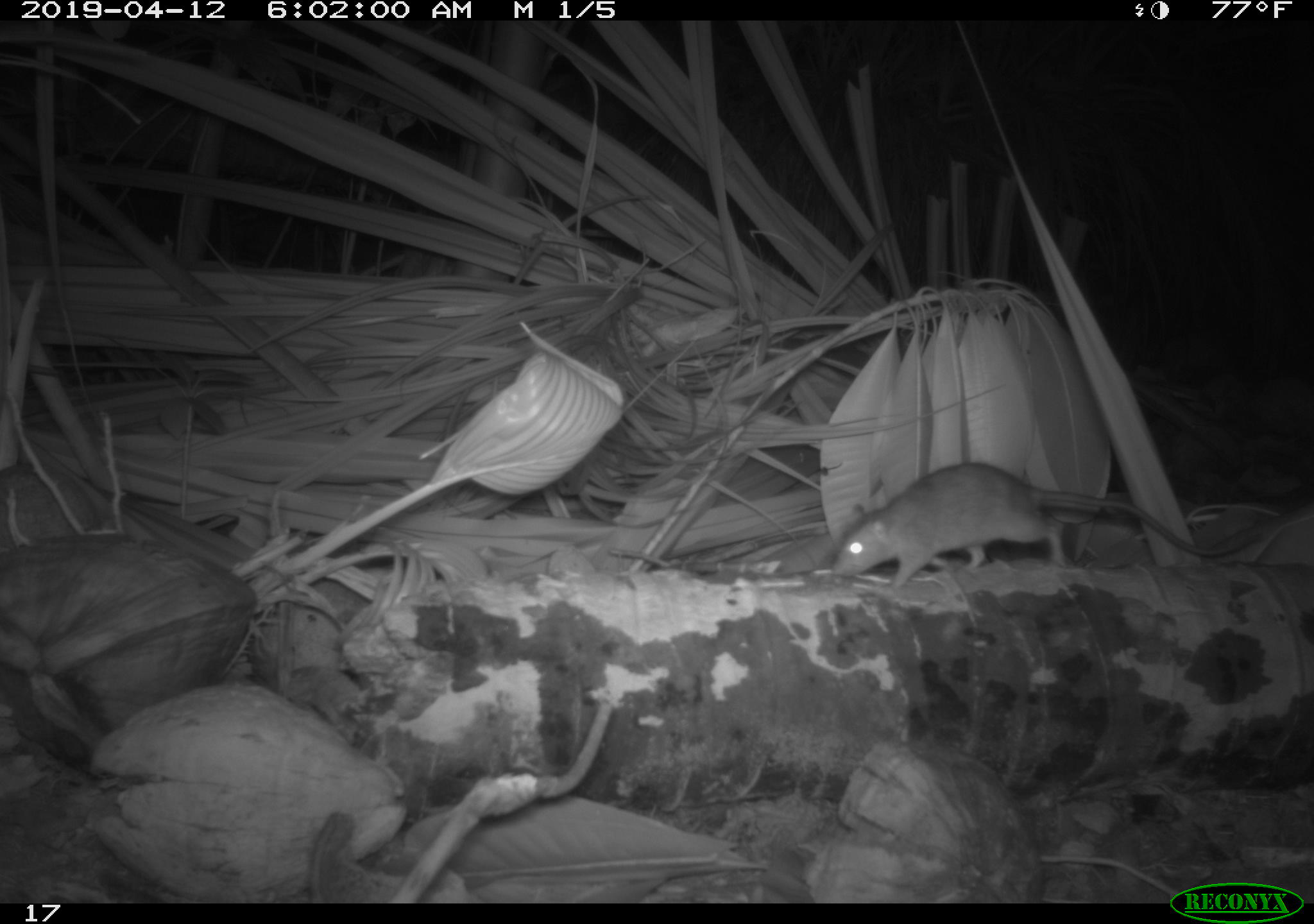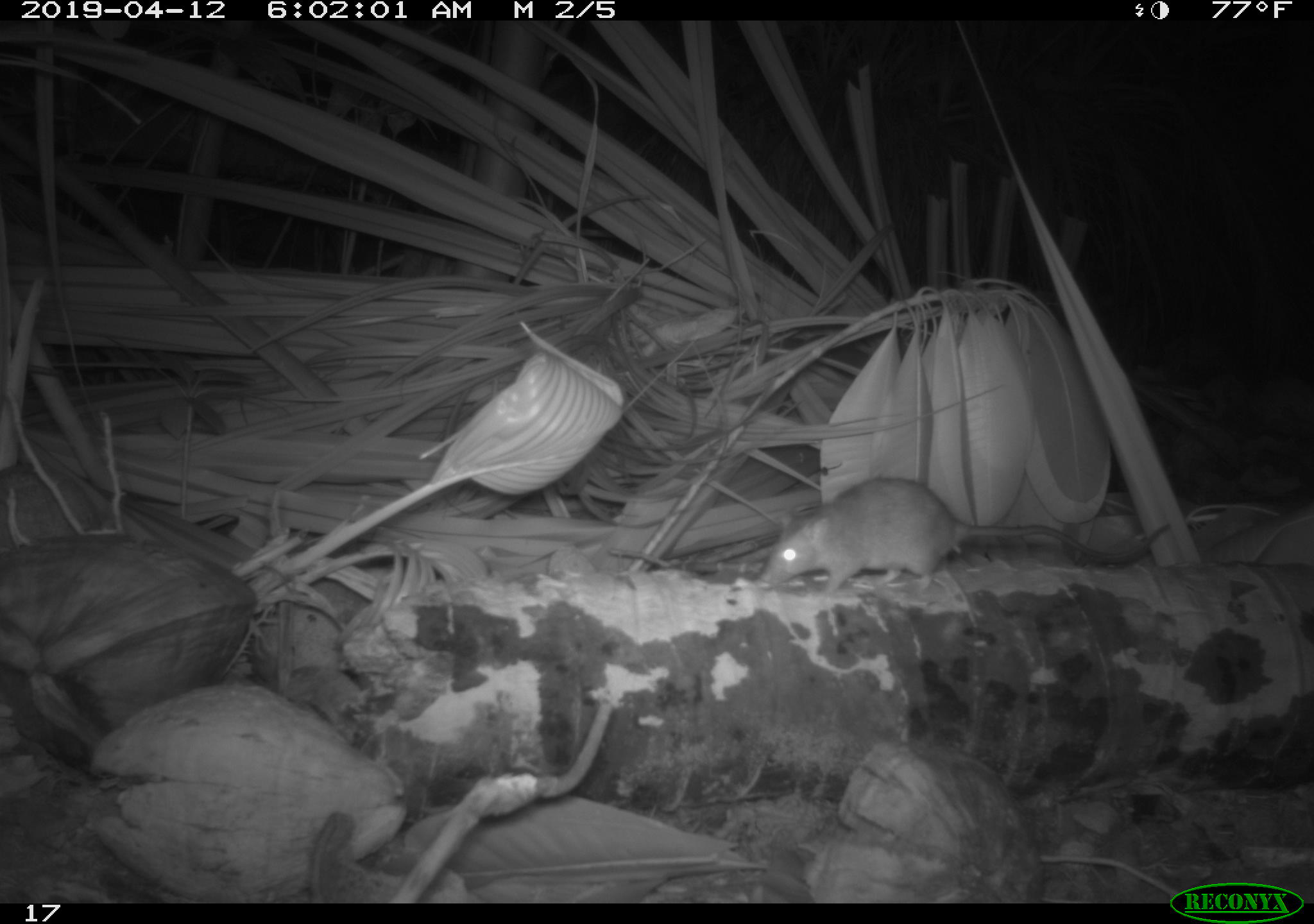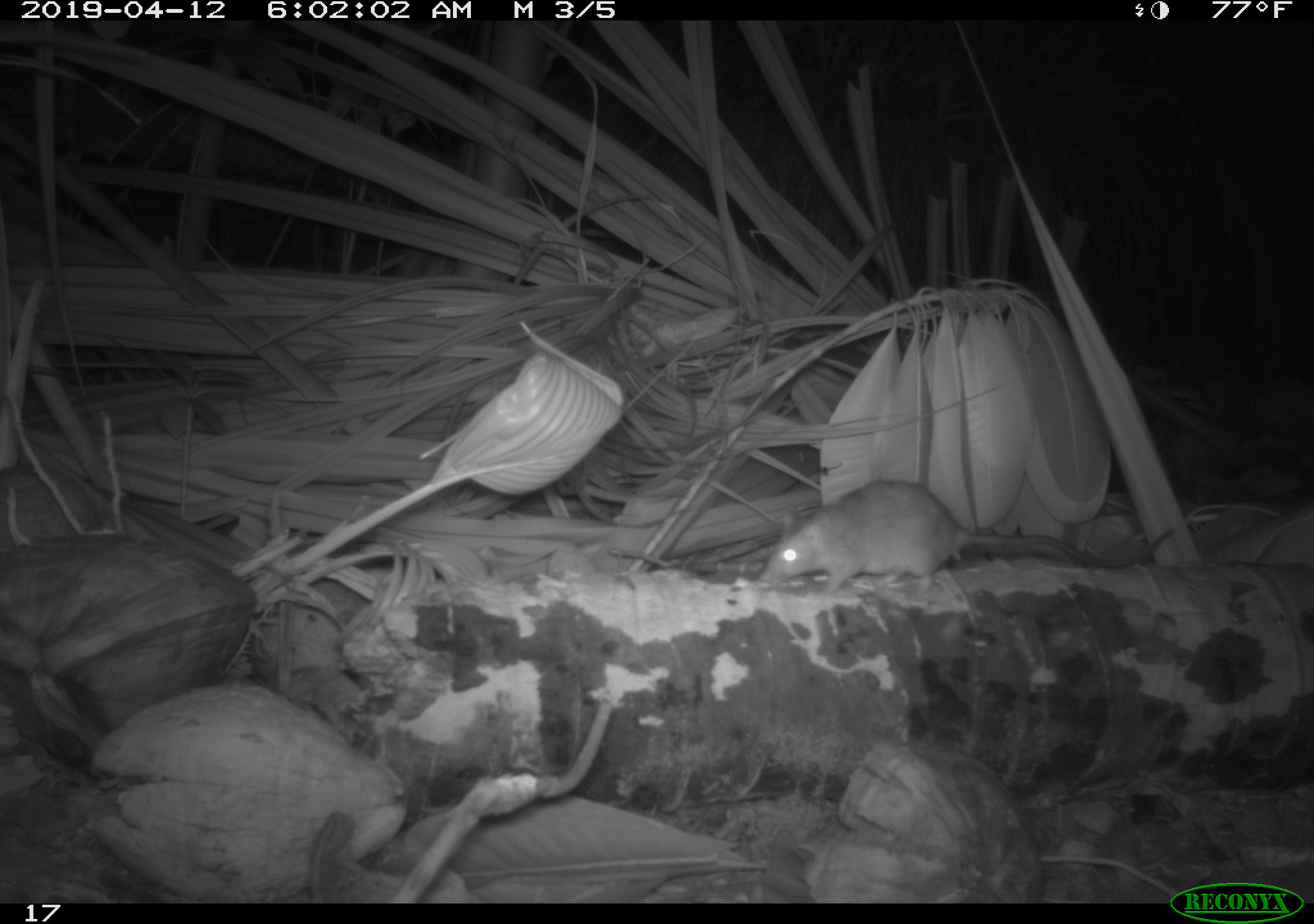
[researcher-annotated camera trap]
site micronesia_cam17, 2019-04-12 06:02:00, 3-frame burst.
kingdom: Animalia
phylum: Chordata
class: Mammalia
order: Rodentia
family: Muridae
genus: Rattus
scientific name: Rattus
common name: rat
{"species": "rat (Rattus)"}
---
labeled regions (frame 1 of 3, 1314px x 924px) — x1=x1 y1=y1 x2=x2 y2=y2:
rat: x1=830 y1=461 x2=1214 y2=586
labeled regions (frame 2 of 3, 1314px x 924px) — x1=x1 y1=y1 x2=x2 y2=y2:
rat: x1=754 y1=477 x2=1100 y2=596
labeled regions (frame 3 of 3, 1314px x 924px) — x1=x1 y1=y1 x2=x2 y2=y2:
rat: x1=759 y1=481 x2=1087 y2=599